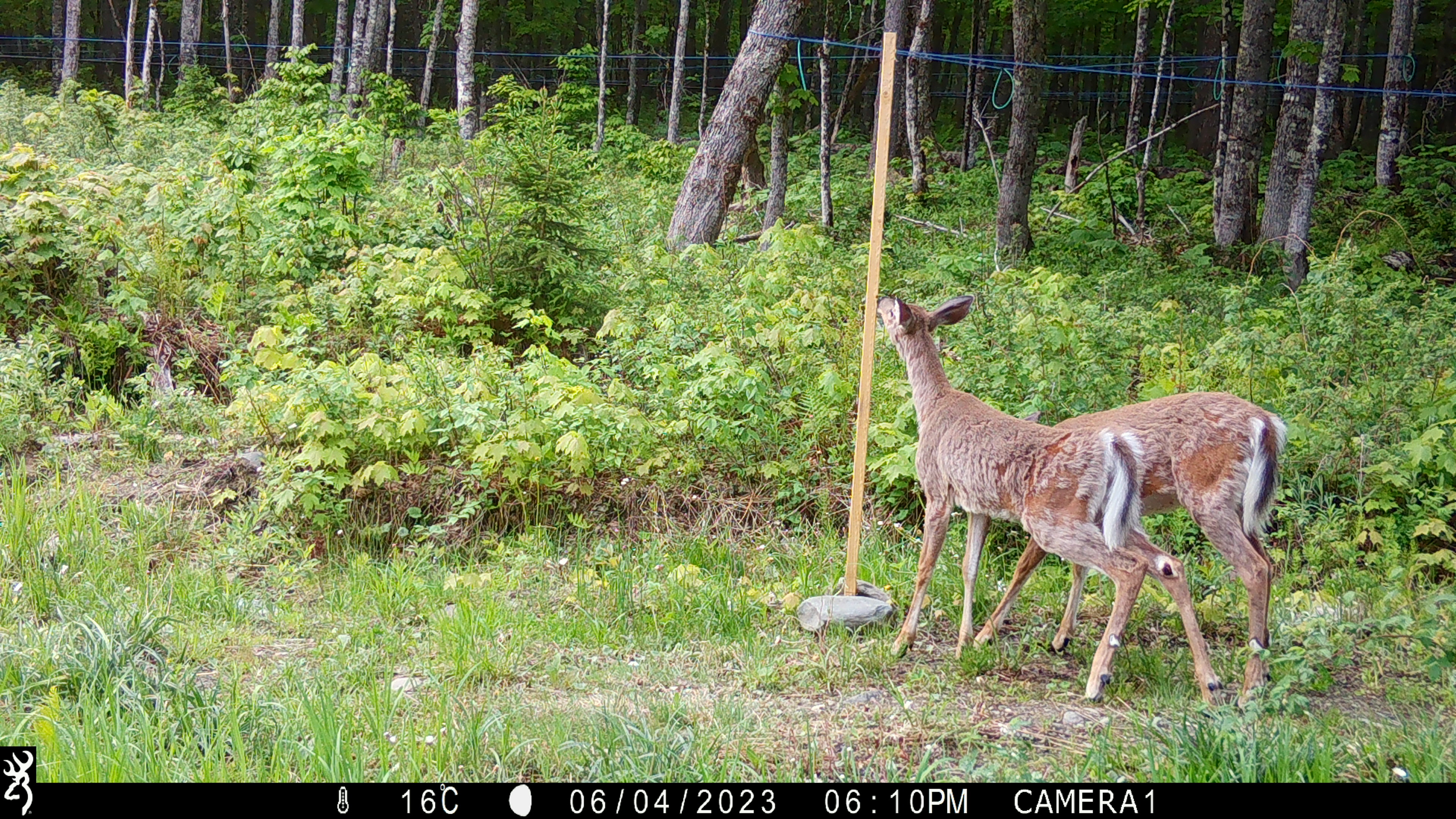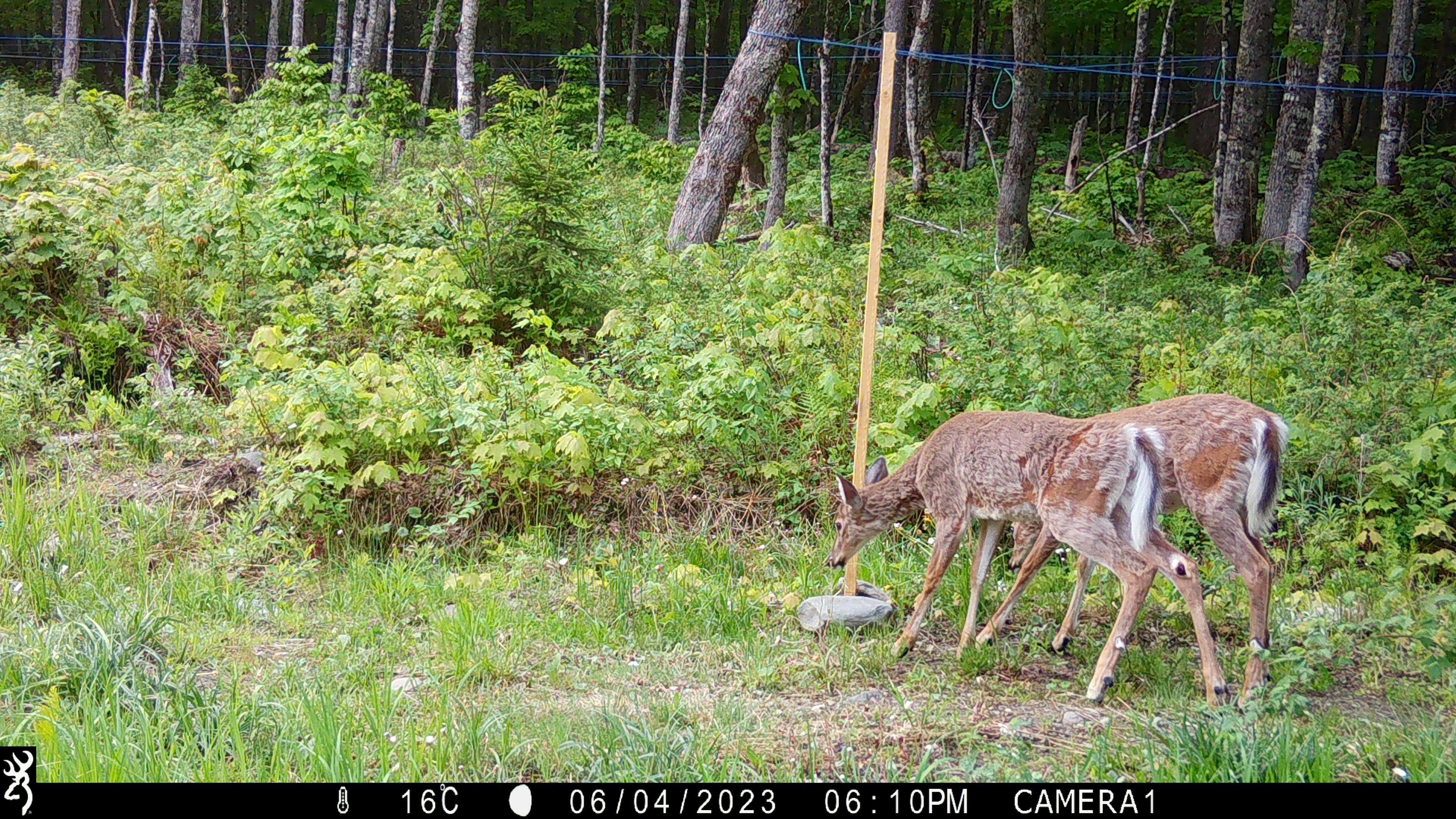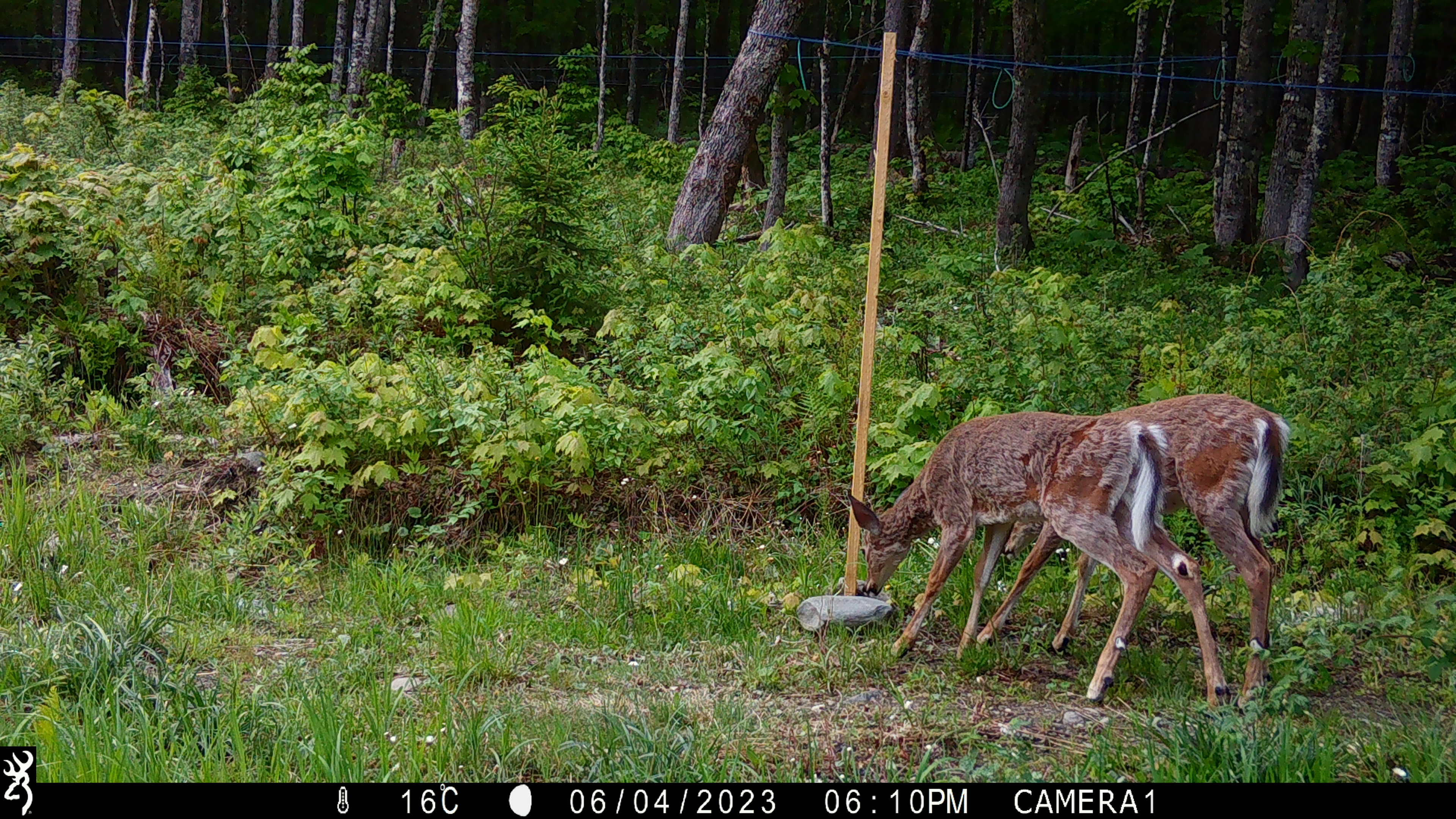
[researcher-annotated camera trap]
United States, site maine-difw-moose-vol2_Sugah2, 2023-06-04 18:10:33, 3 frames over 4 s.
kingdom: Animalia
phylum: Chordata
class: Mammalia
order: Artiodactyla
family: Cervidae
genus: Odocoileus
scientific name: Odocoileus virginianus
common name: white-tailed deer